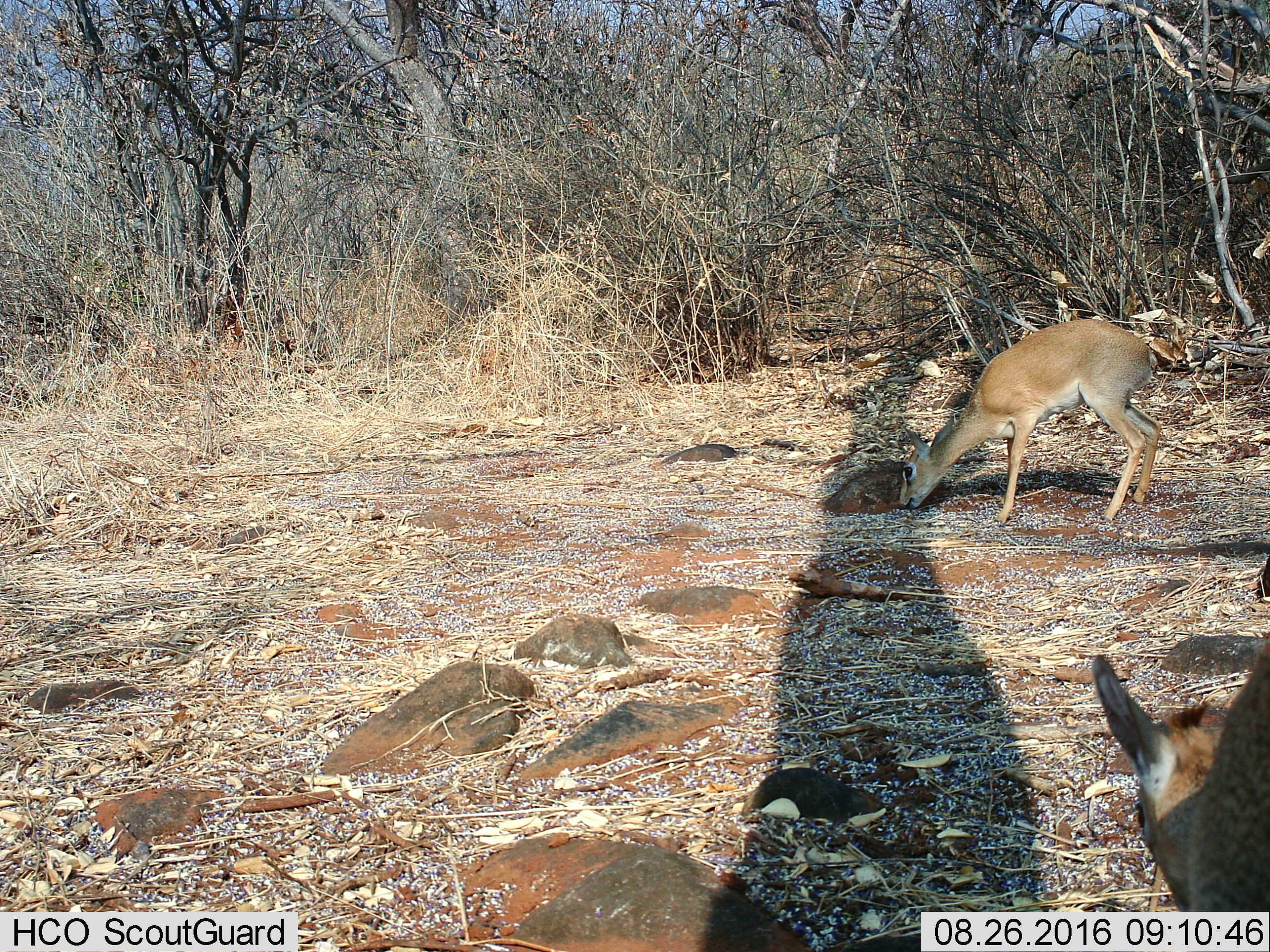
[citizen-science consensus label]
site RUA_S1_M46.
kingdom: Animalia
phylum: Chordata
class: Mammalia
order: Artiodactyla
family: Bovidae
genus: Madoqua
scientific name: Madoqua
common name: dik-dik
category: dikdik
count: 2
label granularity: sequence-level